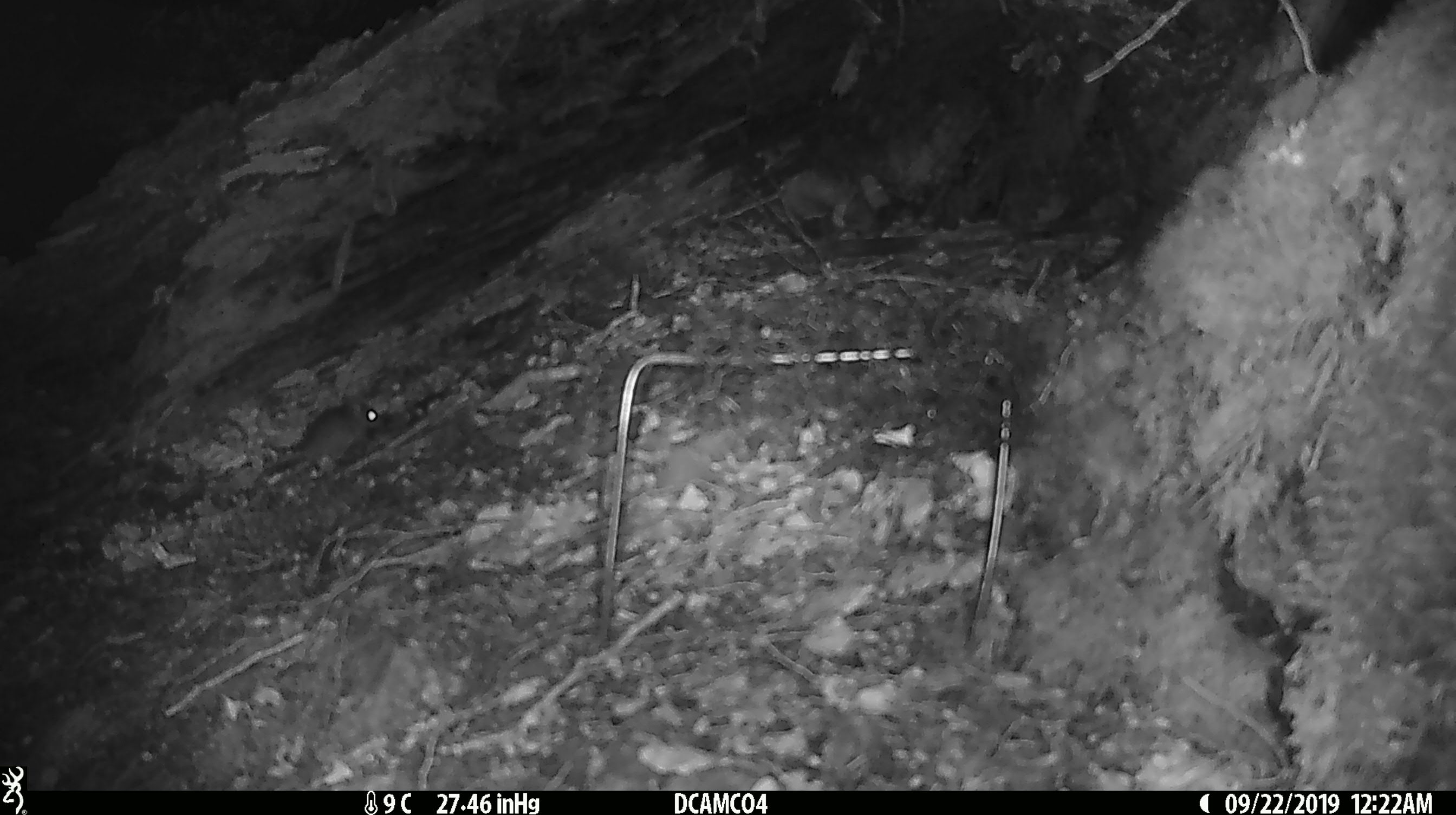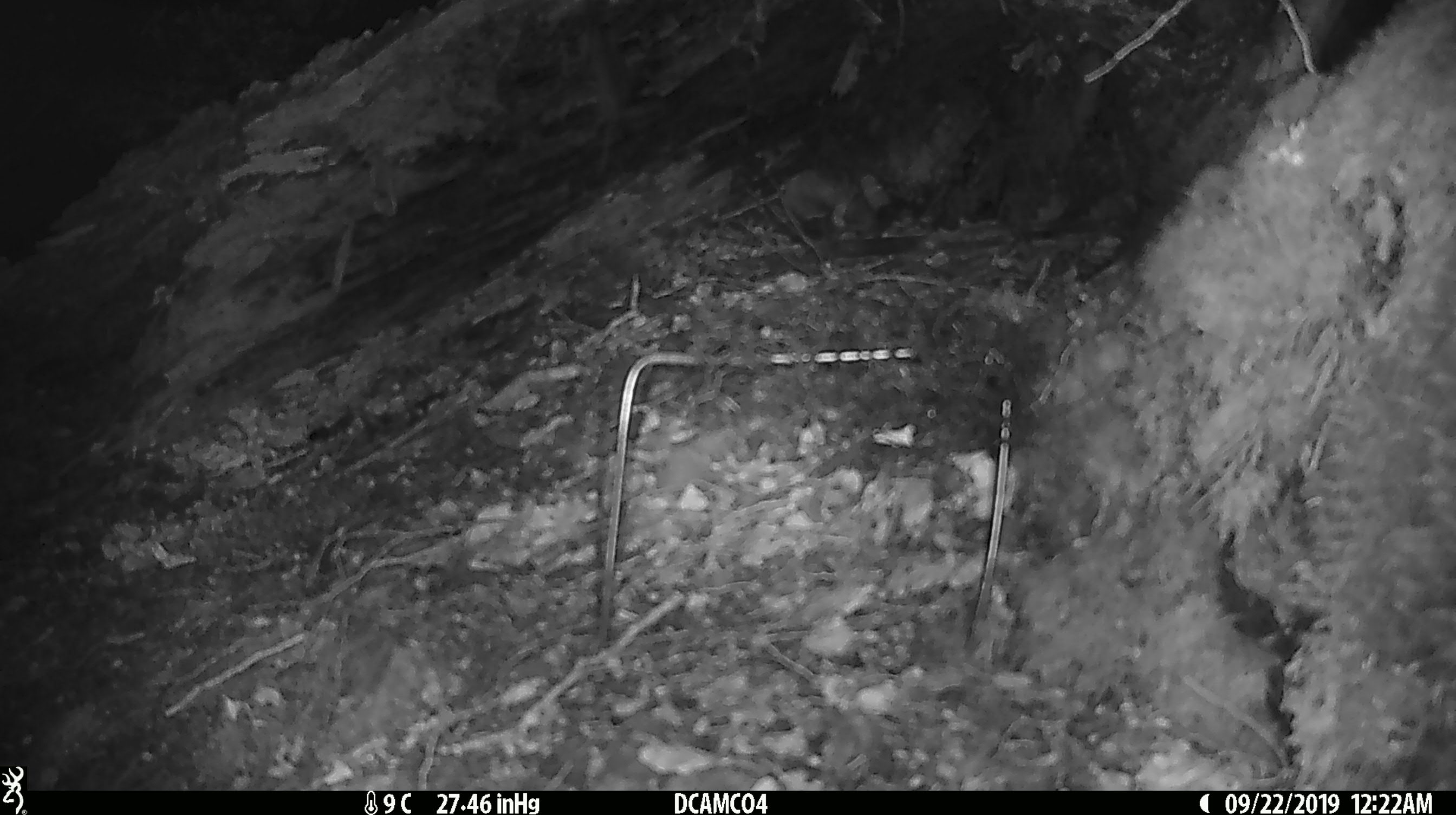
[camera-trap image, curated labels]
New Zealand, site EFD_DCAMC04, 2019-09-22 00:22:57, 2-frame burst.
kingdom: Animalia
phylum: Chordata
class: Mammalia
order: Rodentia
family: Muridae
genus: Mus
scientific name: Mus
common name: mouse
Mouse (Mus).